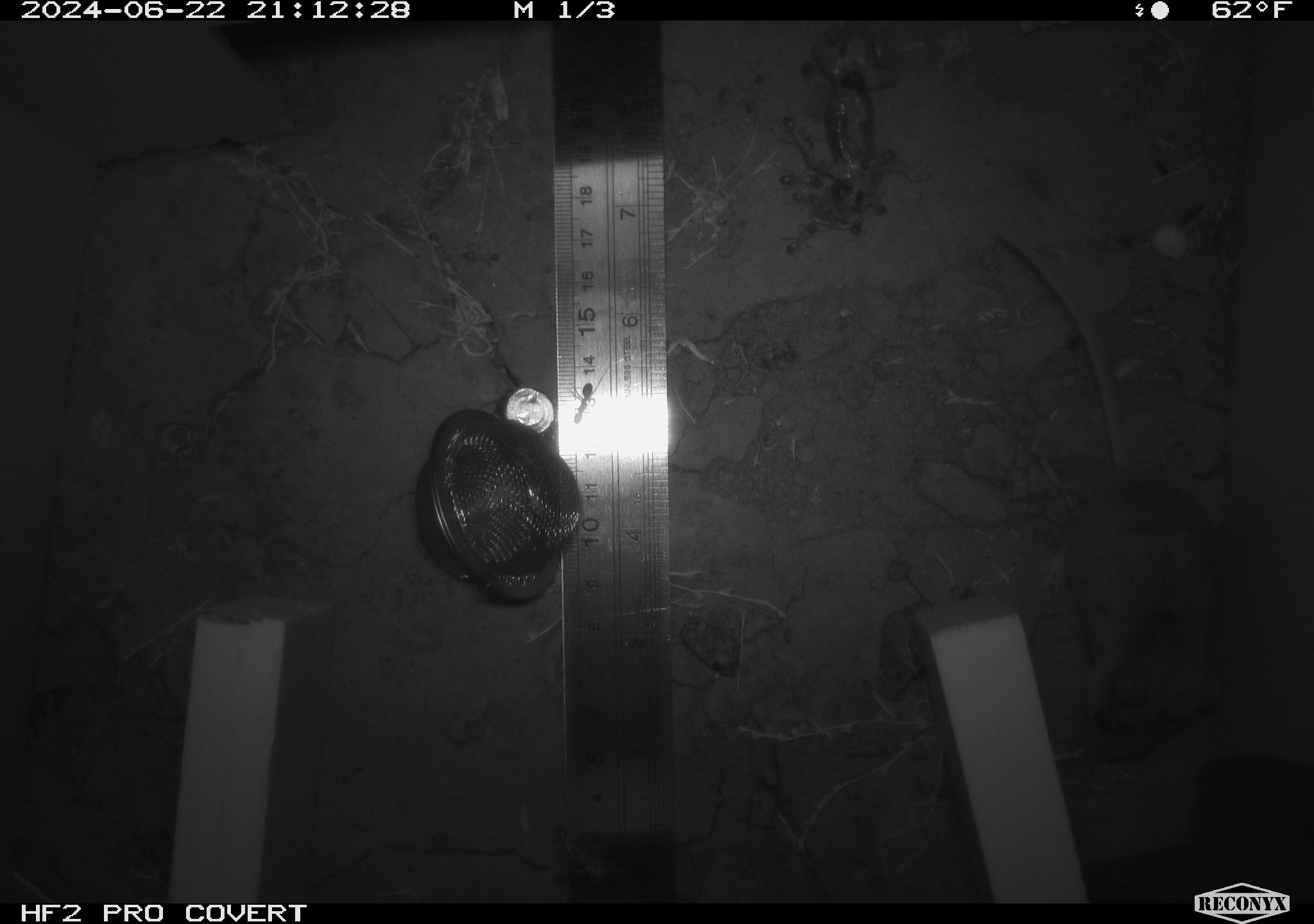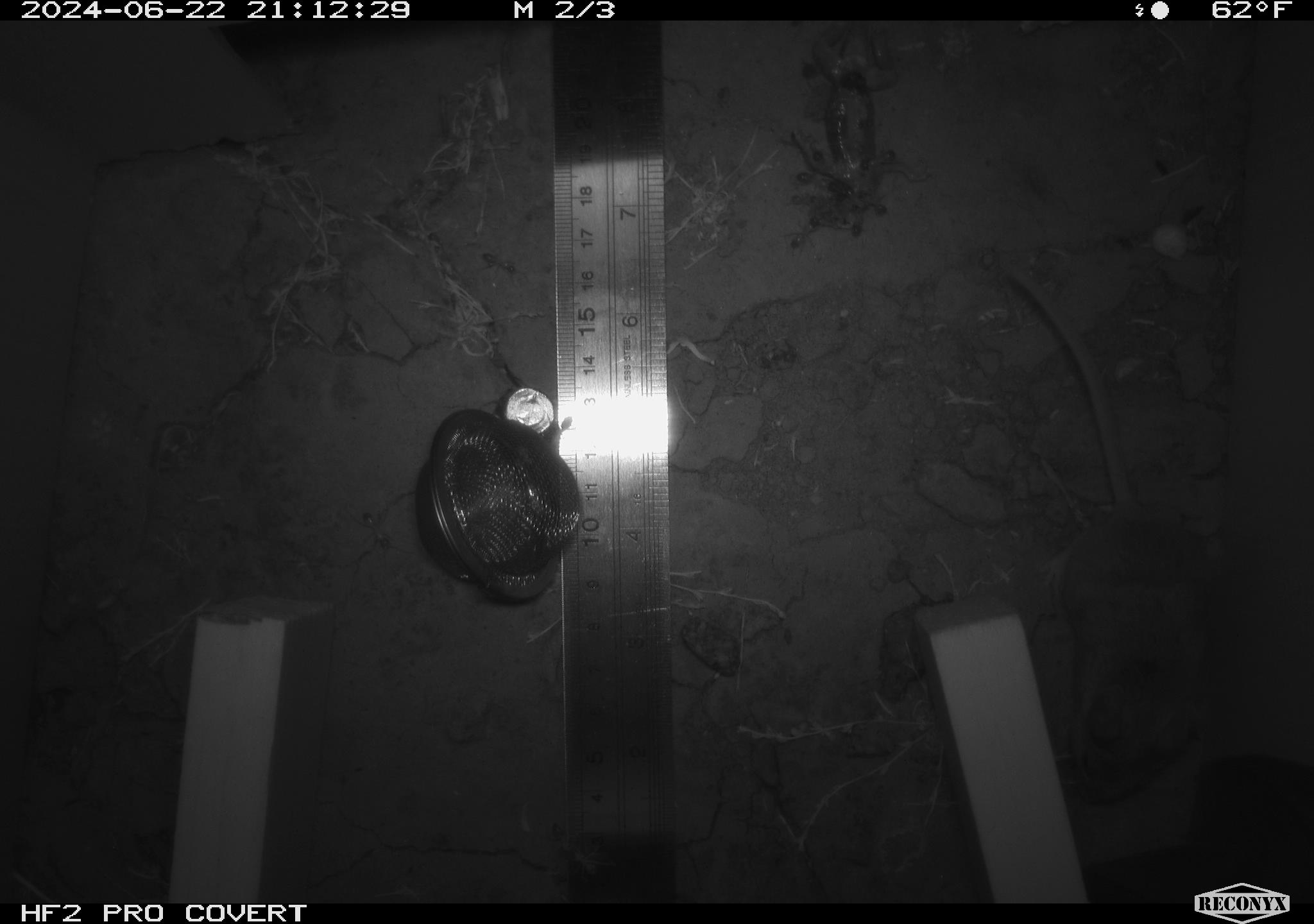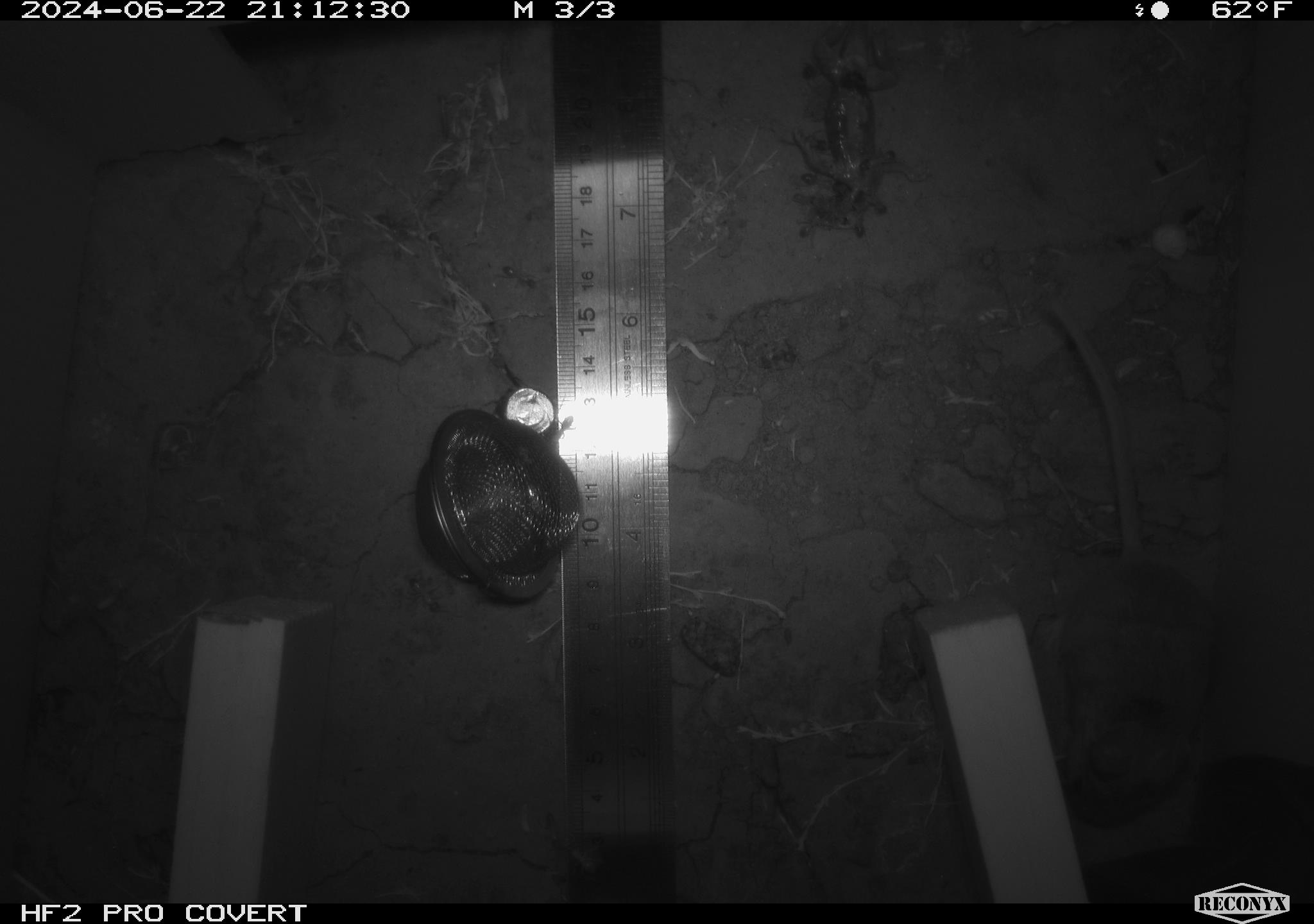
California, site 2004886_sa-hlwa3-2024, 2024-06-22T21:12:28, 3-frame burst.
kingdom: Animalia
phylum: Arthropoda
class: Insecta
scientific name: Insecta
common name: insect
Insect (Insecta).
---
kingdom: Animalia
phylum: Chordata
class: Mammalia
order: Rodentia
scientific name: Rodentia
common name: mouse species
Mouse species (Rodentia).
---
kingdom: Animalia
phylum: Chordata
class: Reptilia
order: Squamata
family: Phrynosomatidae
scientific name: Phrynosomatidae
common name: phrynosomatid lizards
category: phrynosomatidae family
Phrynosomatidae family (phrynosomatid lizards) (Phrynosomatidae).